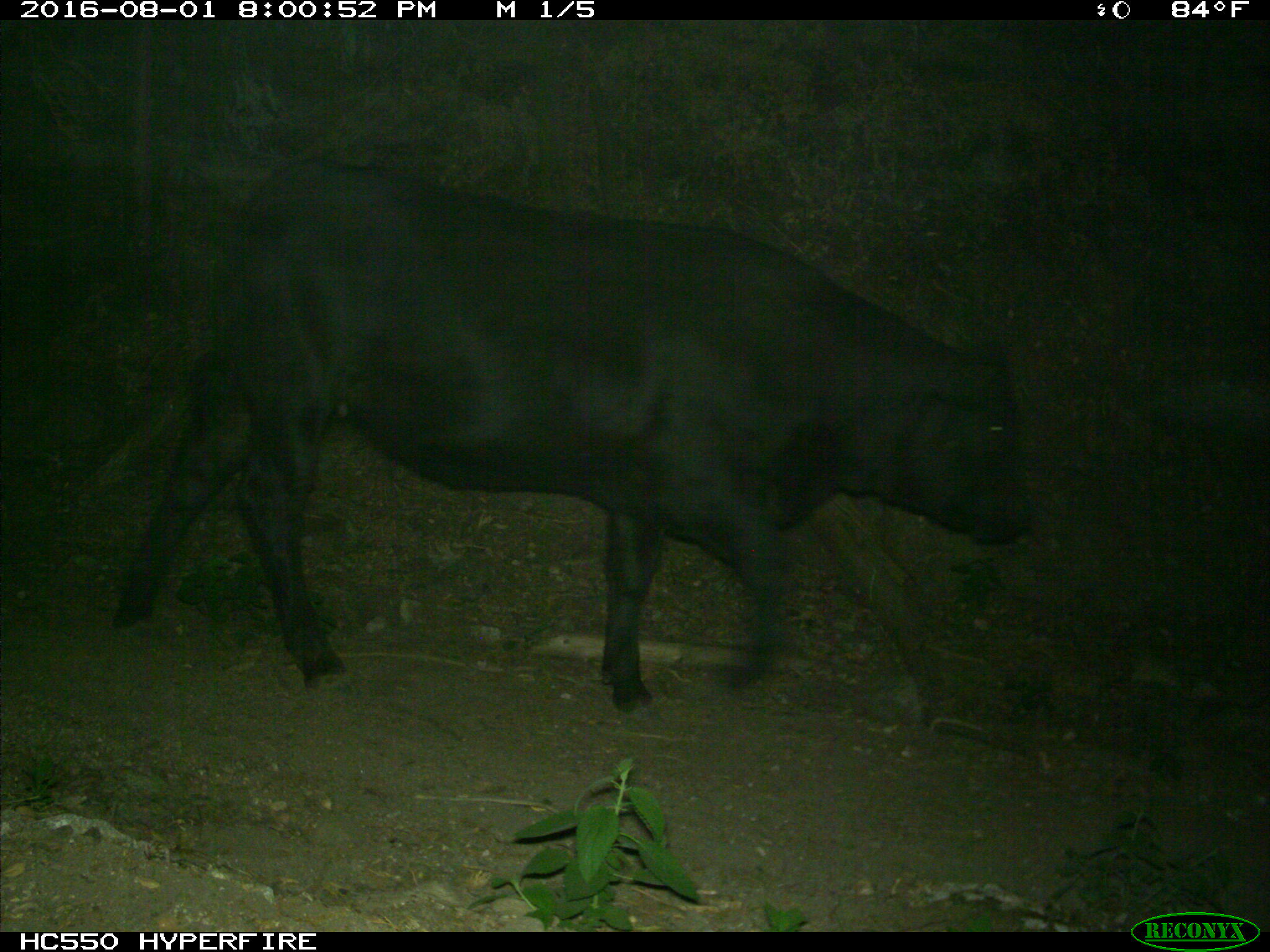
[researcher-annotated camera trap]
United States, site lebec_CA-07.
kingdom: Animalia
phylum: Chordata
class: Mammalia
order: Artiodactyla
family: Bovidae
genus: Bos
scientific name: Bos taurus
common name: domestic cow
Bos taurus (domestic cow).